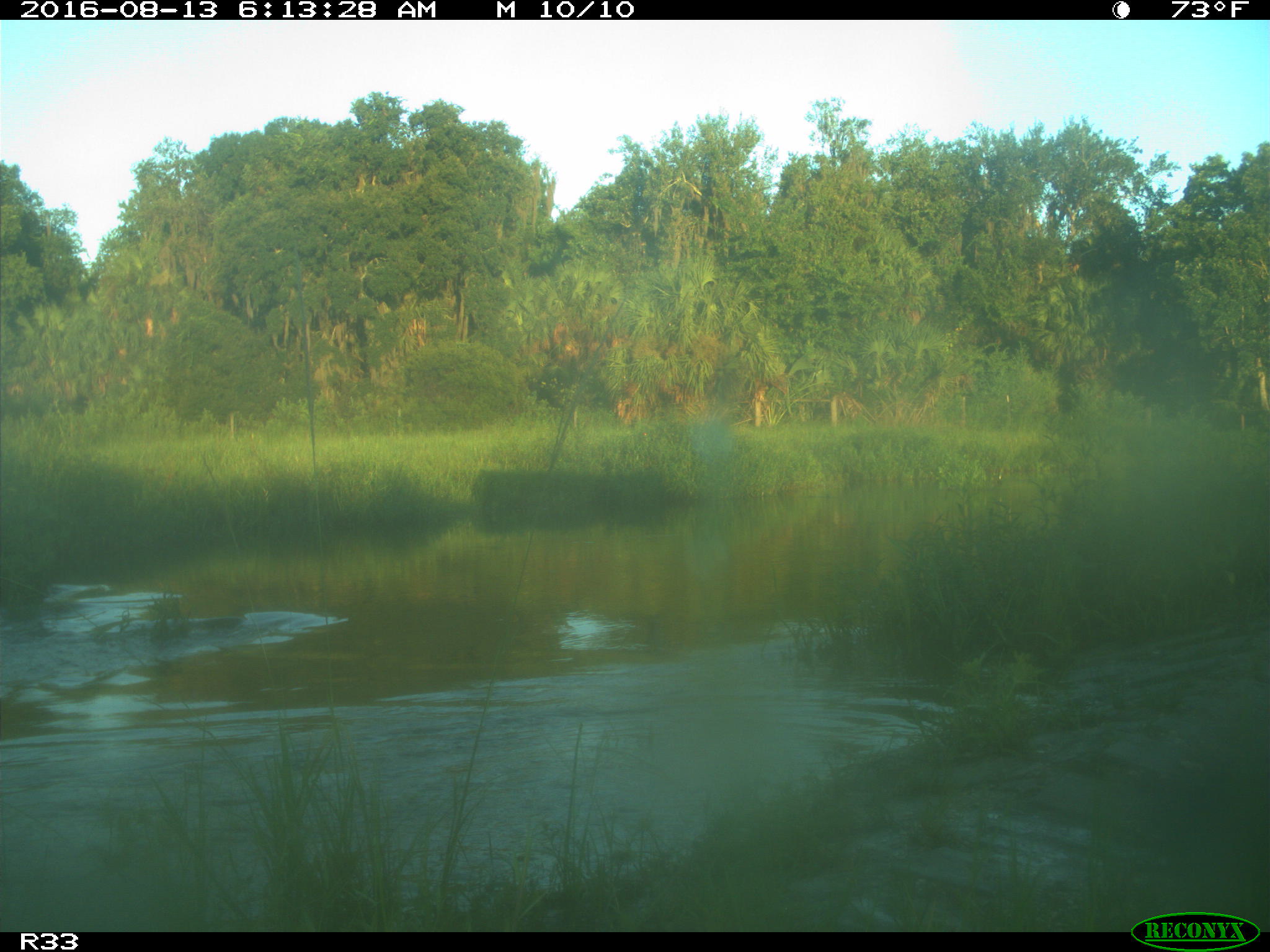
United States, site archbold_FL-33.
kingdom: Animalia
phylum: Chordata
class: Mammalia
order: Artiodactyla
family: Bovidae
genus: Bos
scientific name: Bos taurus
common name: domestic cow